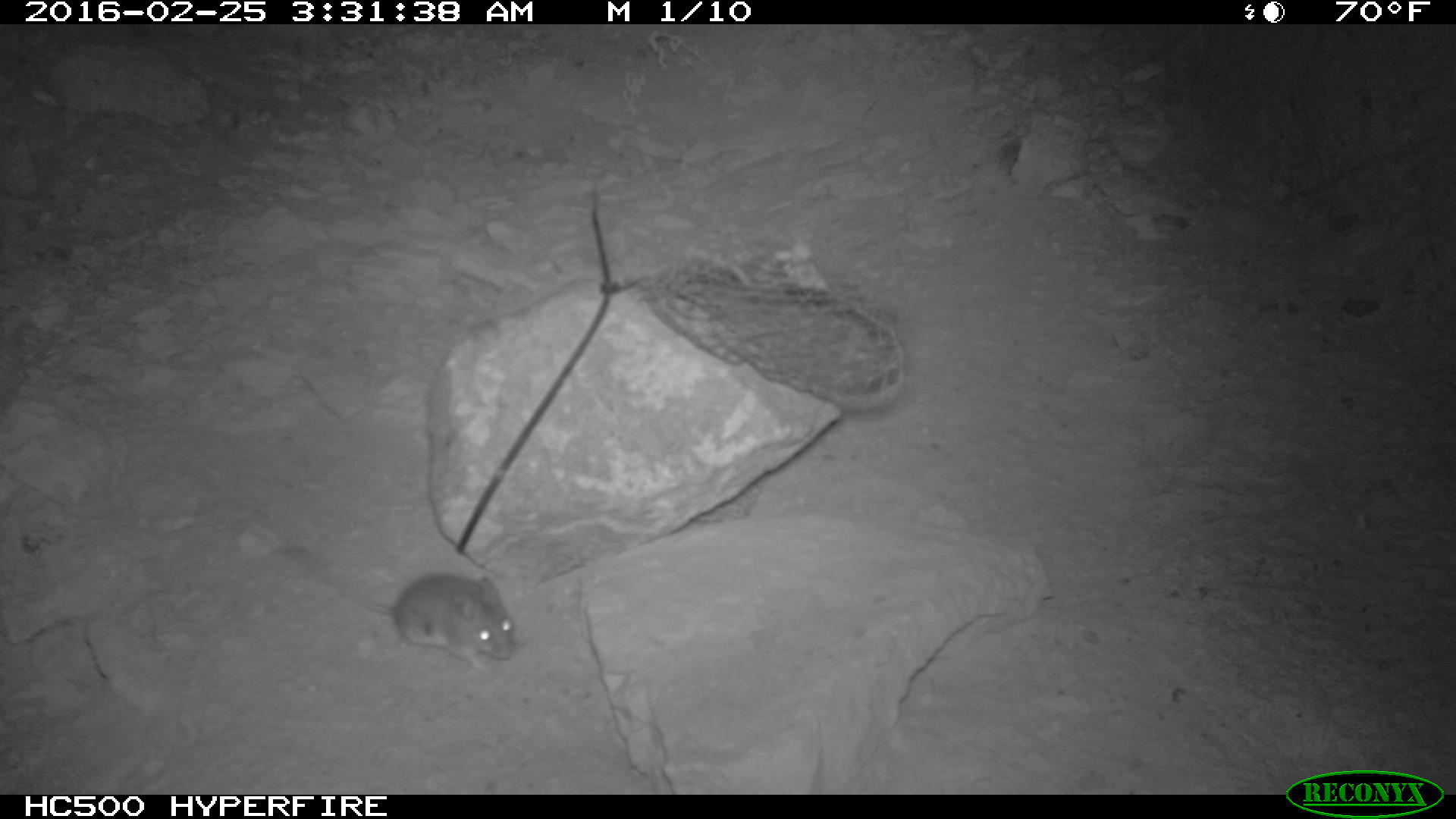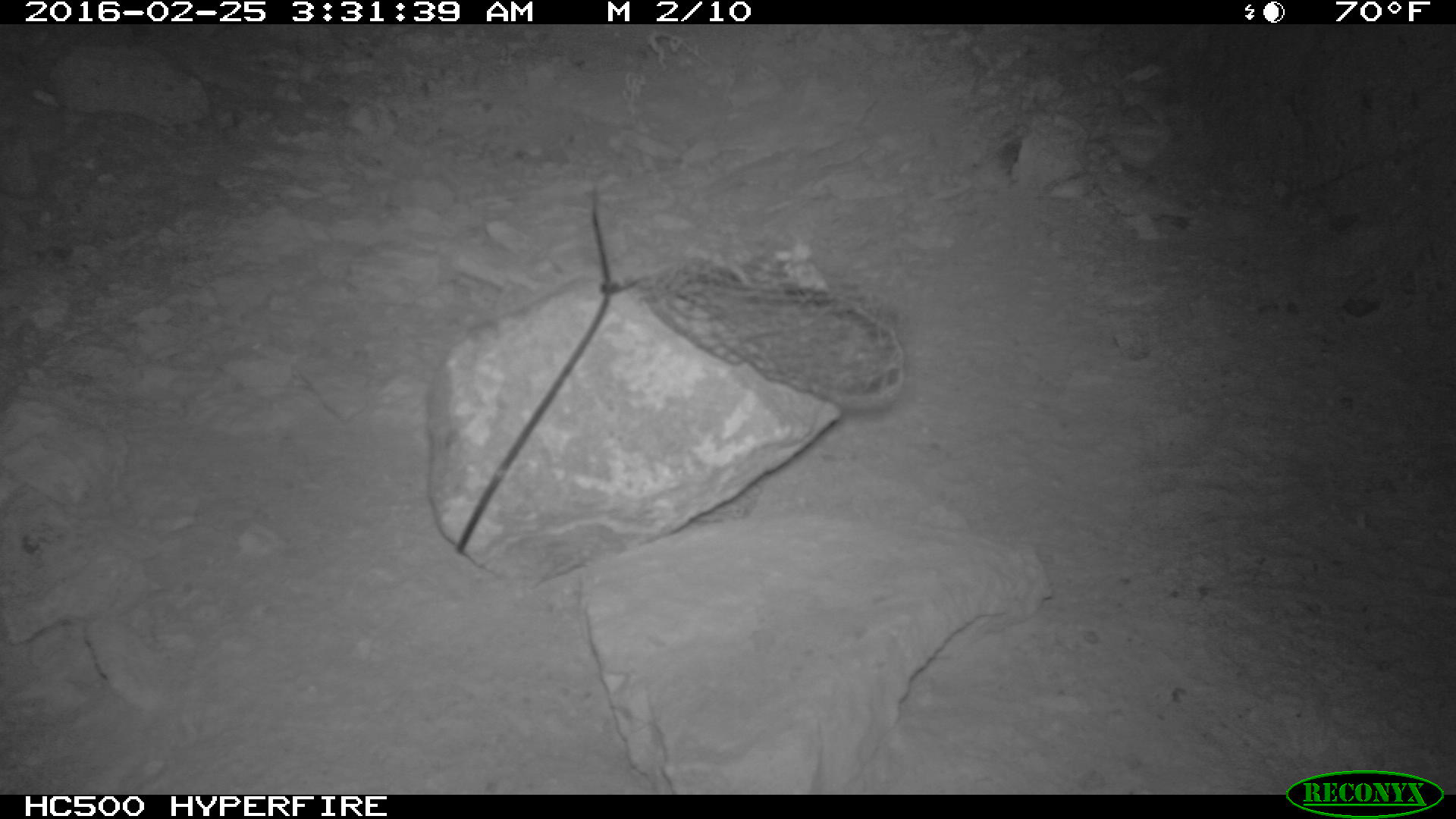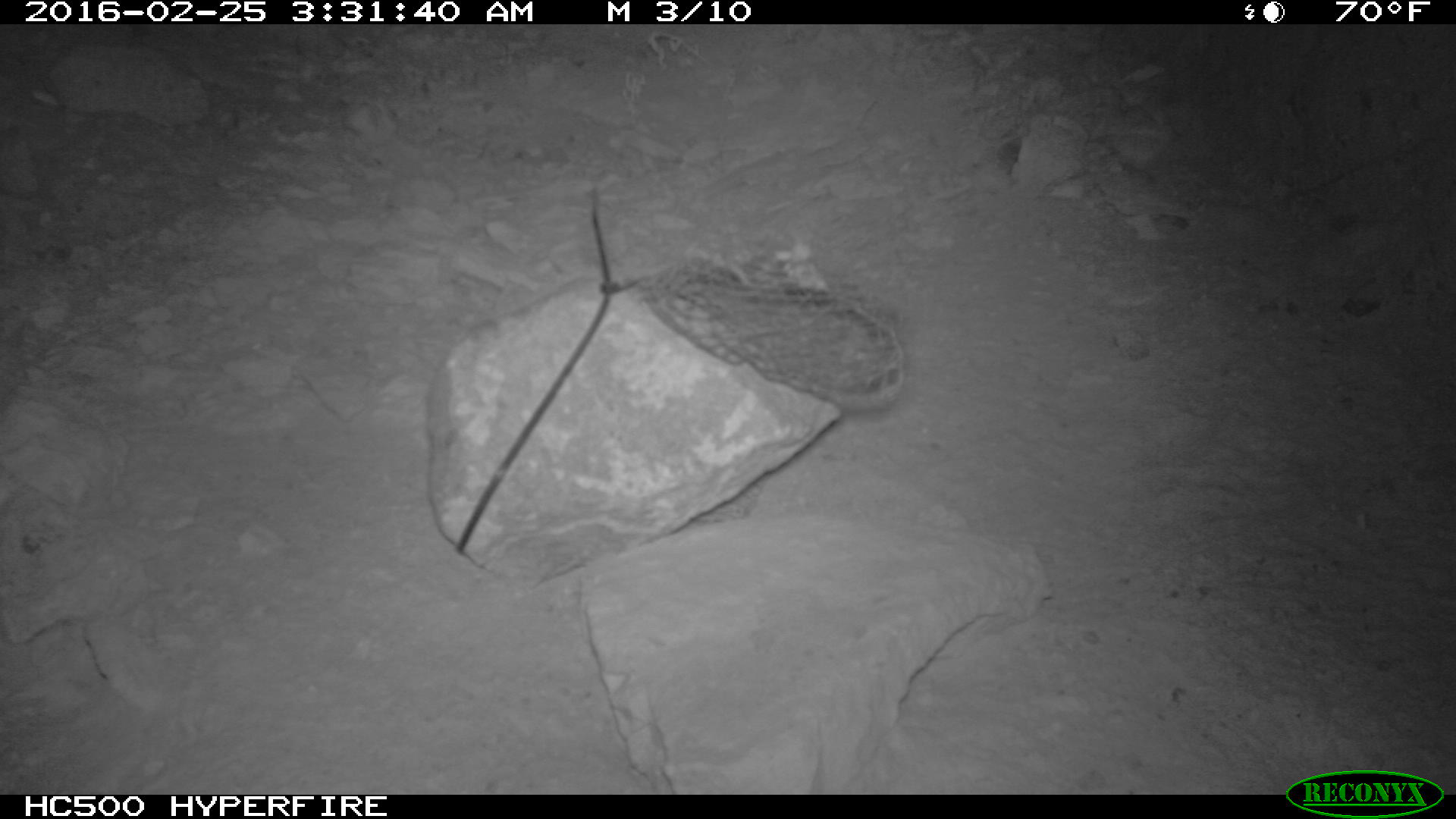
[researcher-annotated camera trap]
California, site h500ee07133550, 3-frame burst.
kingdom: Animalia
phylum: Chordata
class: Mammalia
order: Rodentia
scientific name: Rodentia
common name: rodent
Rodent (Rodentia).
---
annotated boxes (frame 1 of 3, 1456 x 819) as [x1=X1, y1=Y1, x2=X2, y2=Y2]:
rodent: [x1=268, y1=546, x2=513, y2=668]